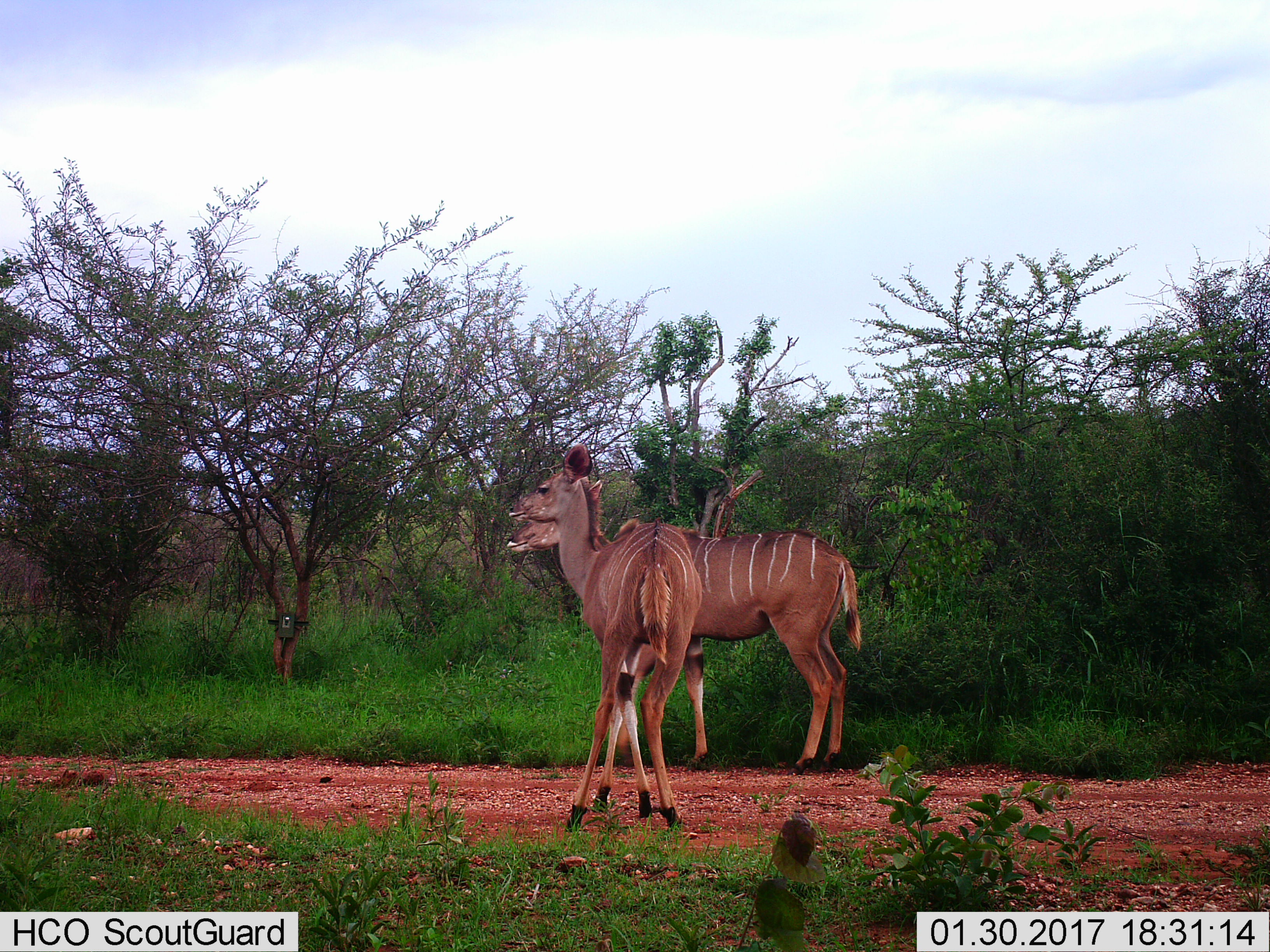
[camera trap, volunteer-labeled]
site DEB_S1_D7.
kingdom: Animalia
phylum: Chordata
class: Mammalia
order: Artiodactyla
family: Bovidae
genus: Tragelaphus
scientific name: Tragelaphus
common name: kudu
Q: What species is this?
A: Kudu (Tragelaphus).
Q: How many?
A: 2.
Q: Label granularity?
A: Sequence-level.